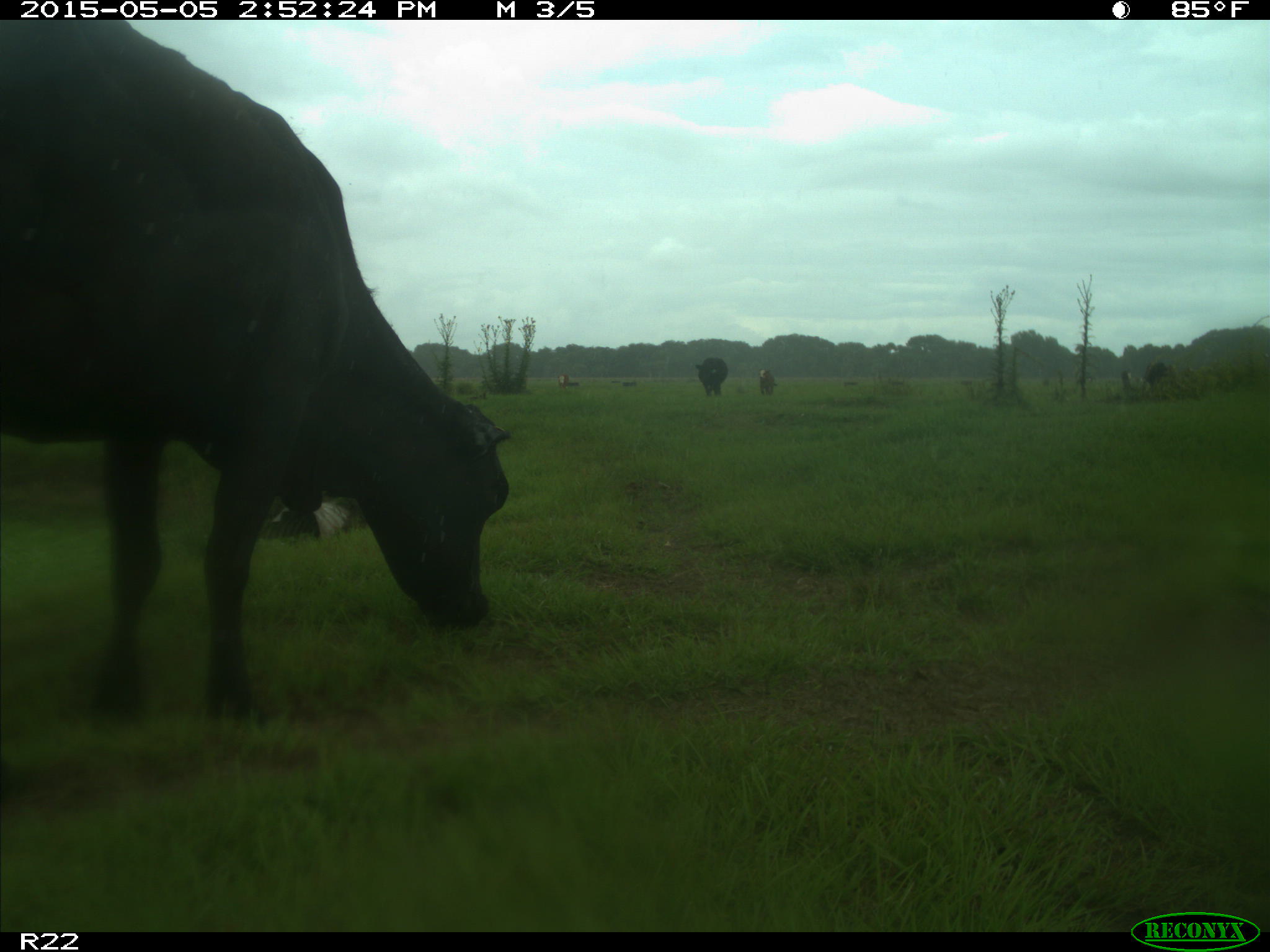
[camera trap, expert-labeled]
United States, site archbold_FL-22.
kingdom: Animalia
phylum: Chordata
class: Mammalia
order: Artiodactyla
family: Bovidae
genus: Bos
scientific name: Bos taurus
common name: domestic cow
Bos taurus (domestic cow).